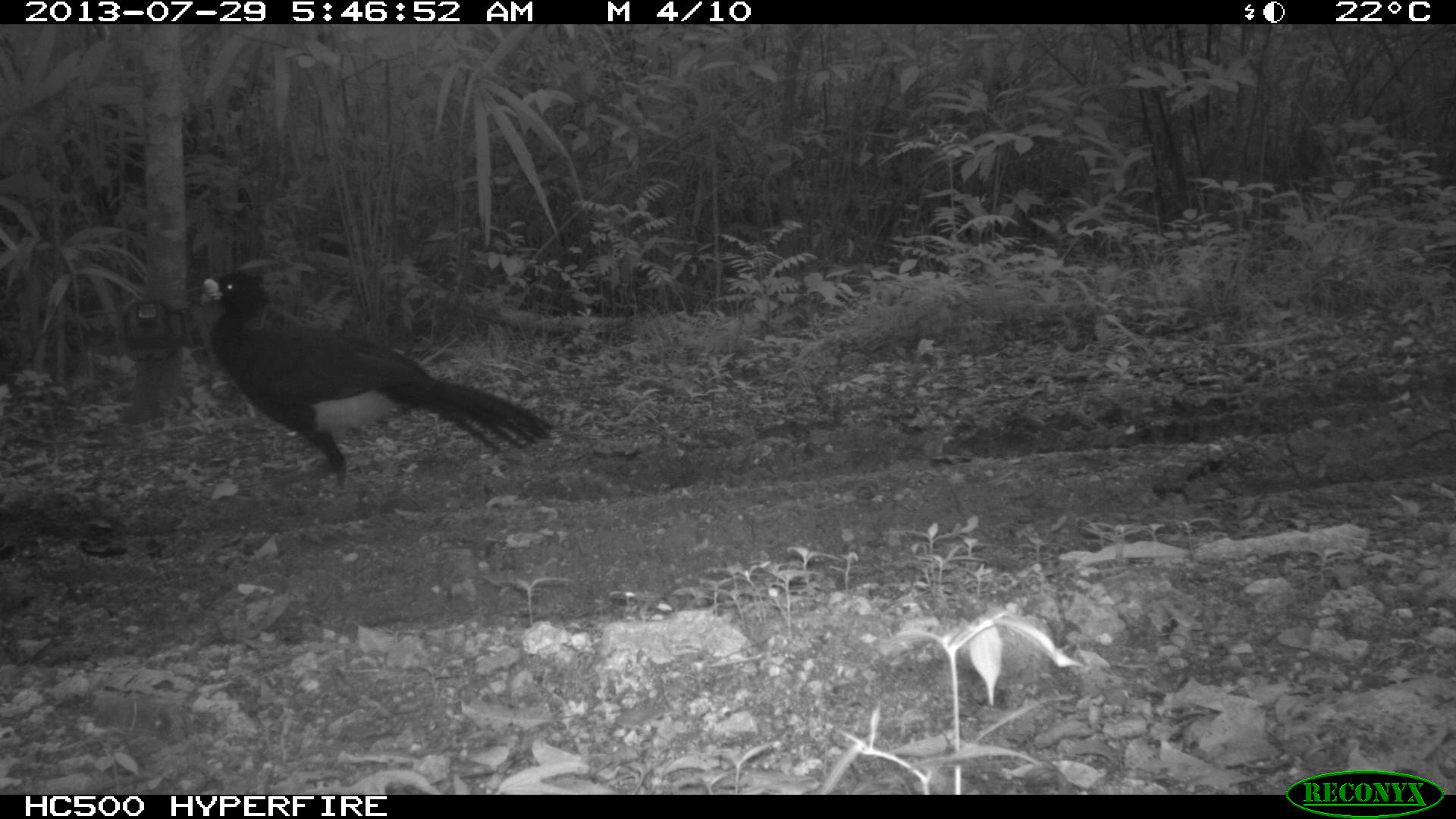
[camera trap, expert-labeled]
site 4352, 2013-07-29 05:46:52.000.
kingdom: Animalia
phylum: Chordata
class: Aves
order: Galliformes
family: Cracidae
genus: Crax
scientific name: Crax rubra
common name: great curassow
Crax rubra (great curassow), count 1, sex male.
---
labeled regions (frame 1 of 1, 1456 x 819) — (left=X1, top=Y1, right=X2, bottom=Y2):
crax rubra: (left=199, top=269, right=554, bottom=493)